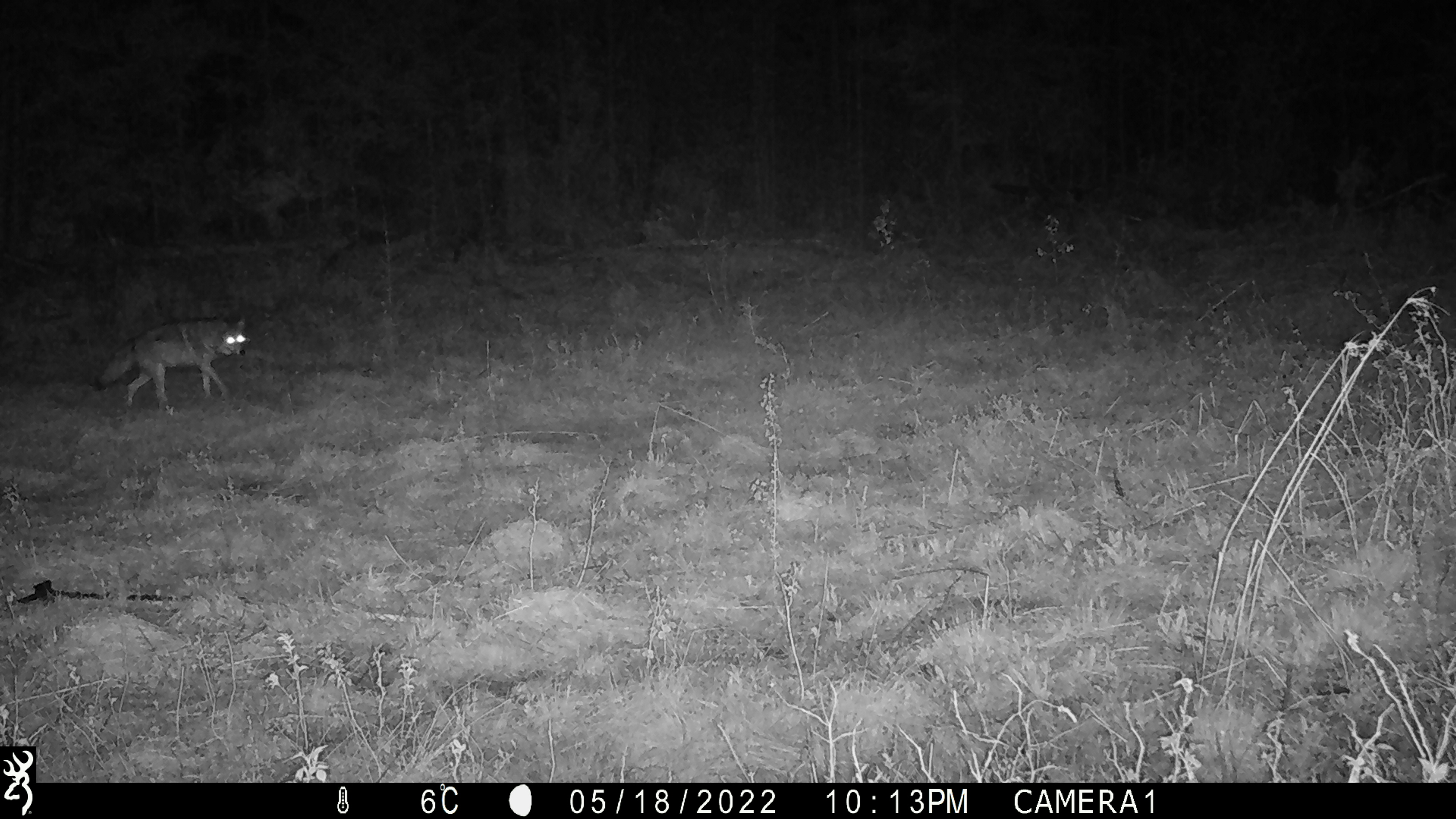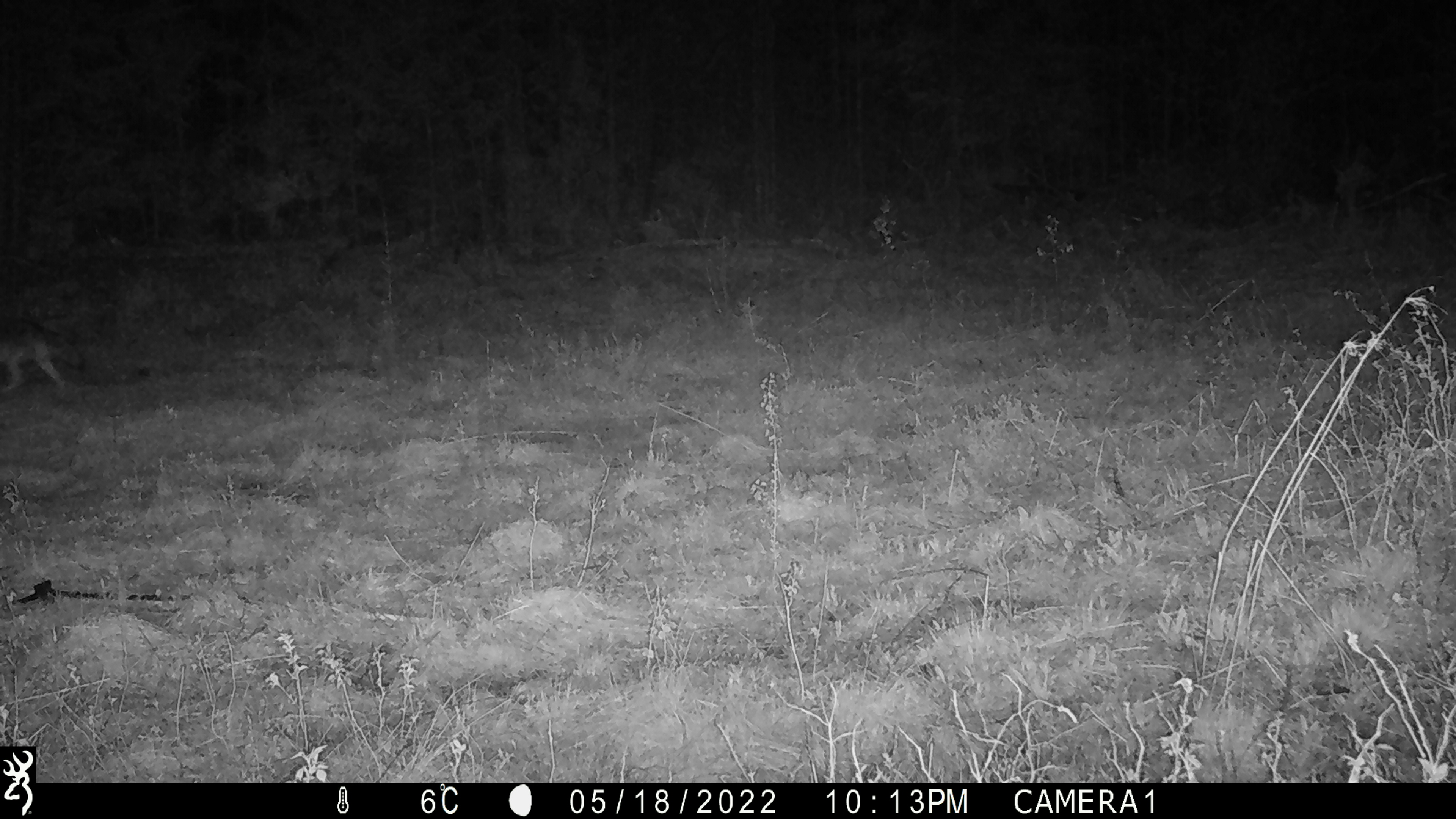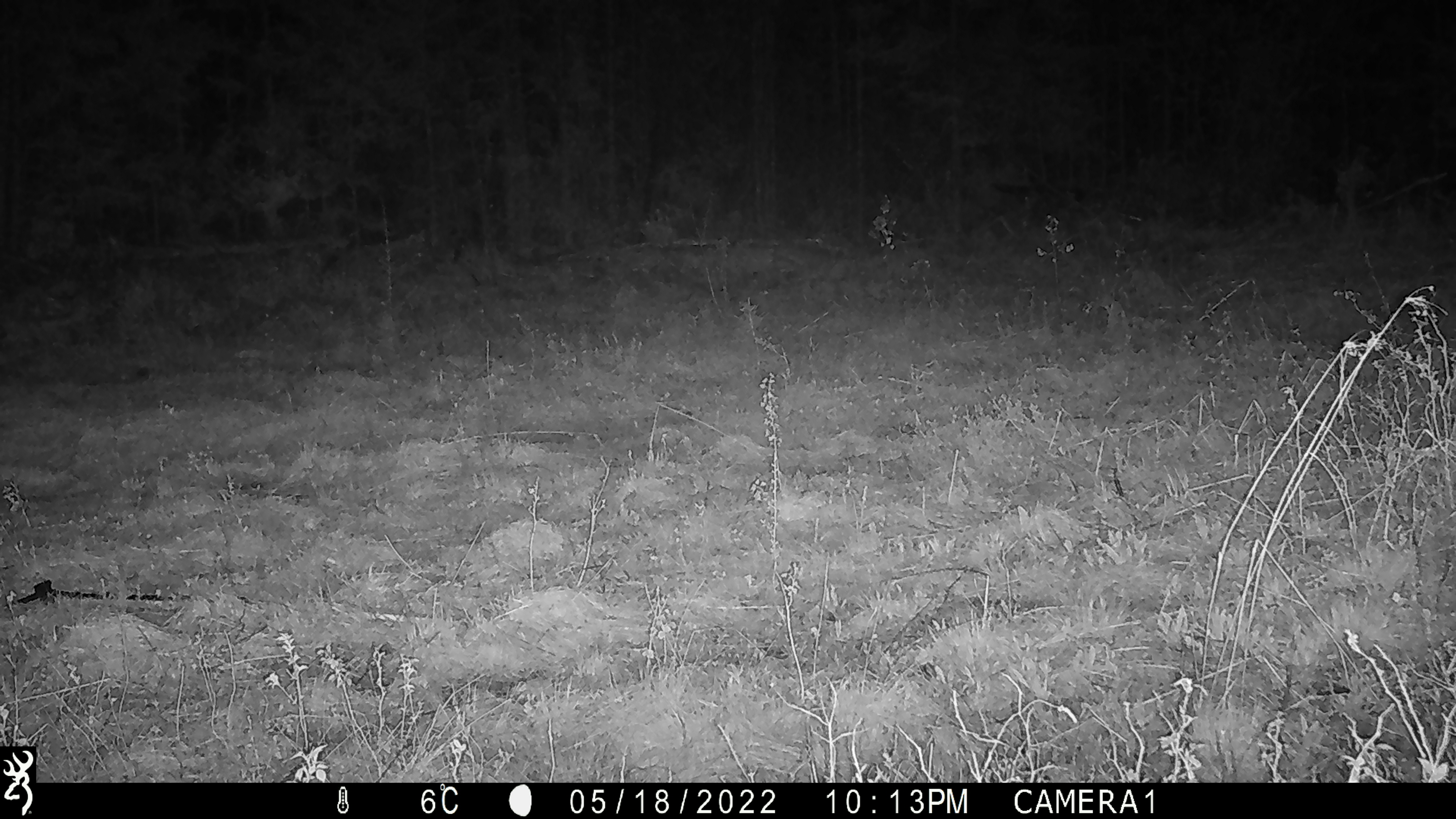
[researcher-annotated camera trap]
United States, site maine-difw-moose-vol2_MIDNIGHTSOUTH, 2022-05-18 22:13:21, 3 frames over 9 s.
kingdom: Animalia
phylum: Chordata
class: Mammalia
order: Carnivora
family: Canidae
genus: Canis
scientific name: Canis latrans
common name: coyote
Coyote (Canis latrans).